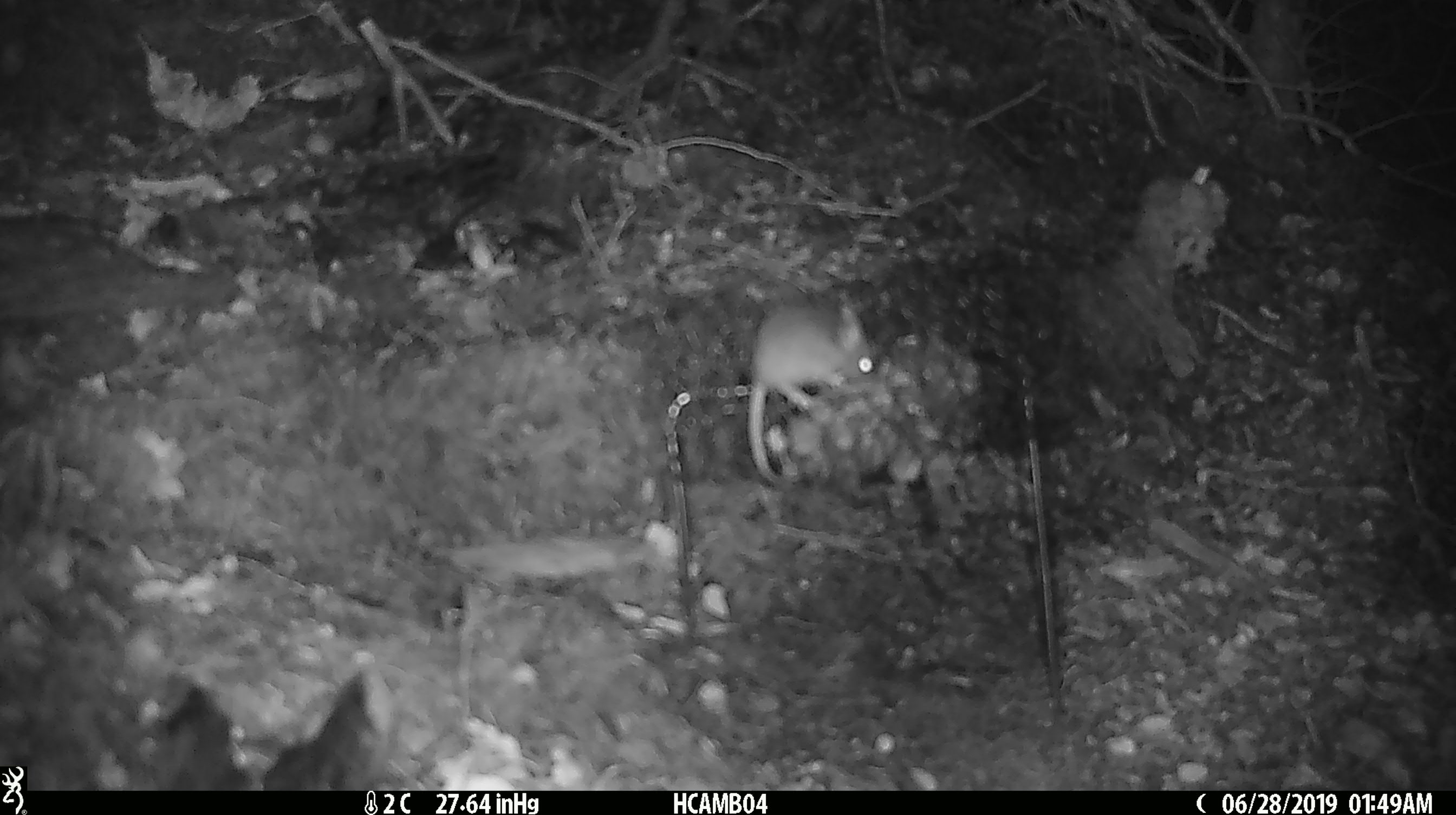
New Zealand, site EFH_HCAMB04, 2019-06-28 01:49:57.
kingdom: Animalia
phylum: Chordata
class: Mammalia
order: Rodentia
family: Muridae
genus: Mus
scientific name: Mus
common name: mouse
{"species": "mouse (Mus)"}